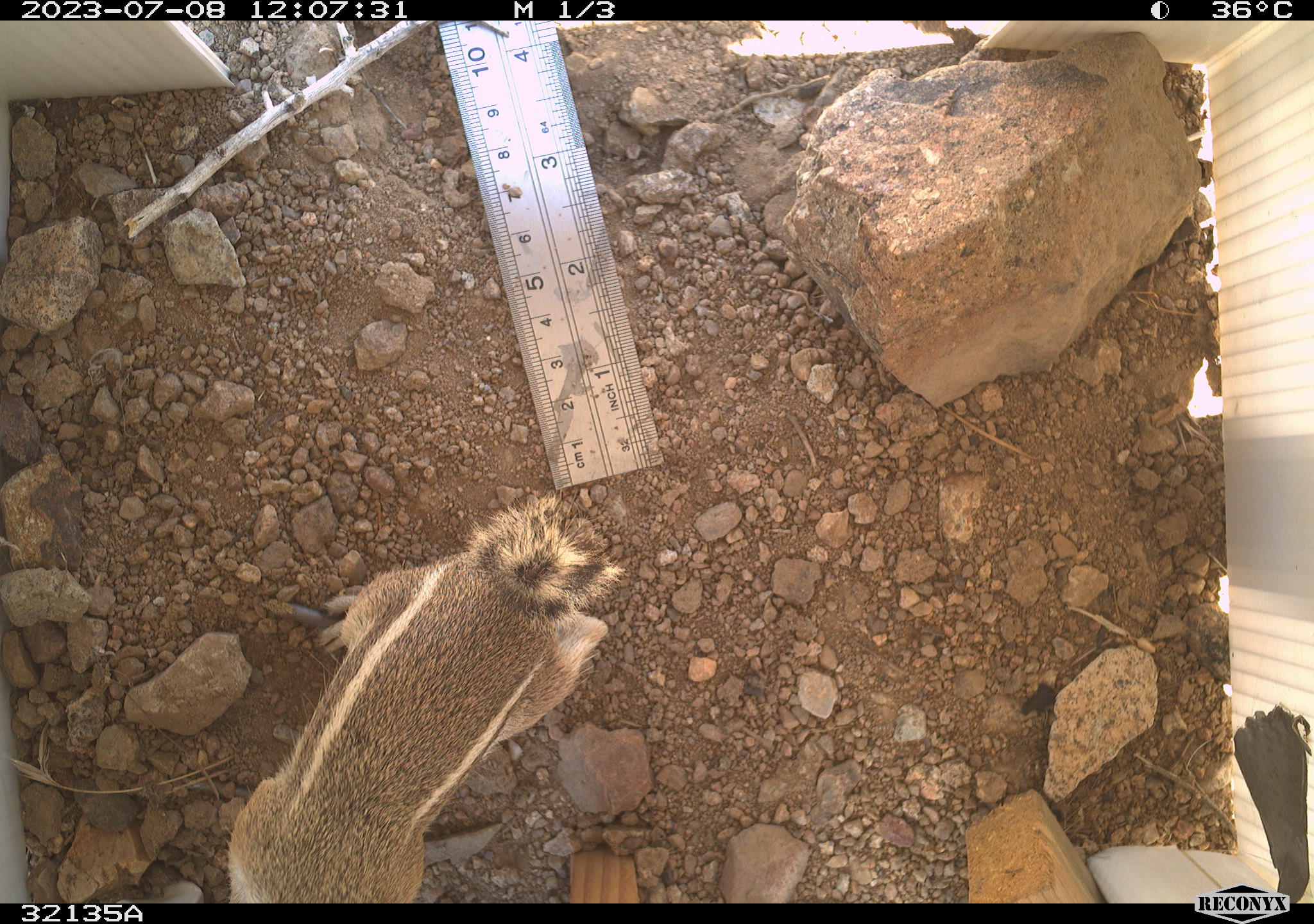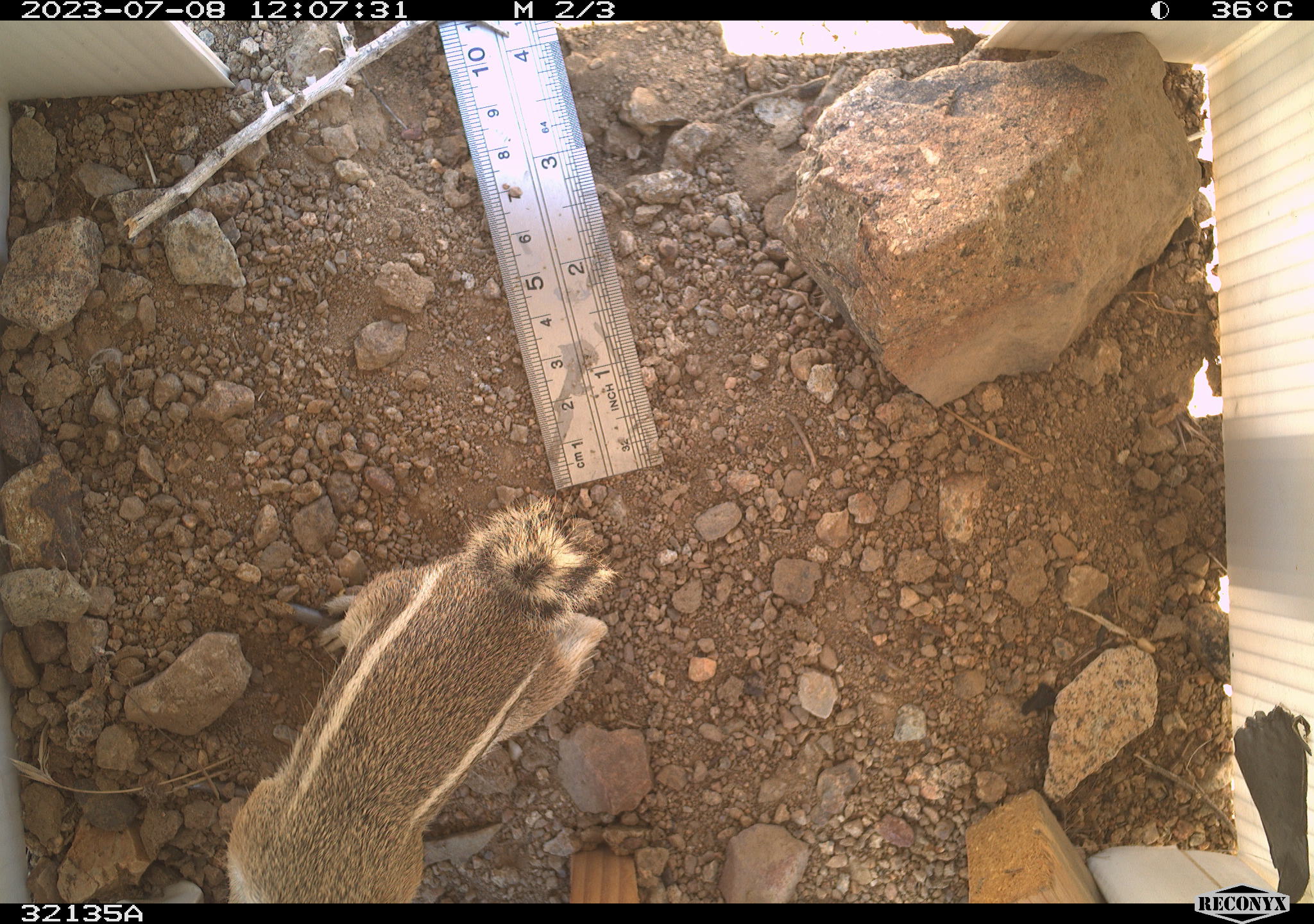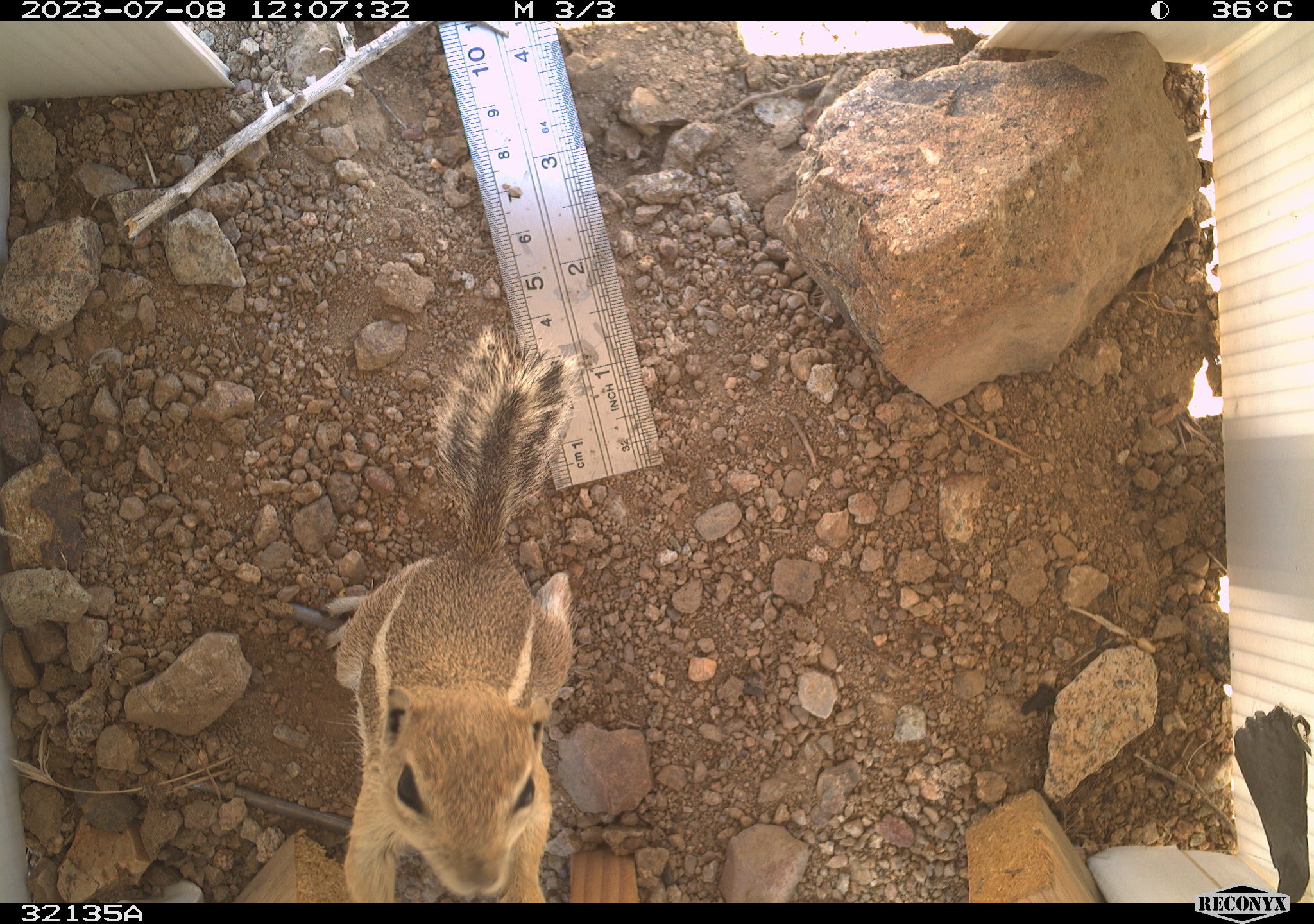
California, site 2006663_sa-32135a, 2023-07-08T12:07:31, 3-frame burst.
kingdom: Animalia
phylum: Chordata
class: Mammalia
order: Rodentia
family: Sciuridae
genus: Ammospermophilus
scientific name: Ammospermophilus leucurus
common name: white-tailed antelope squirrel